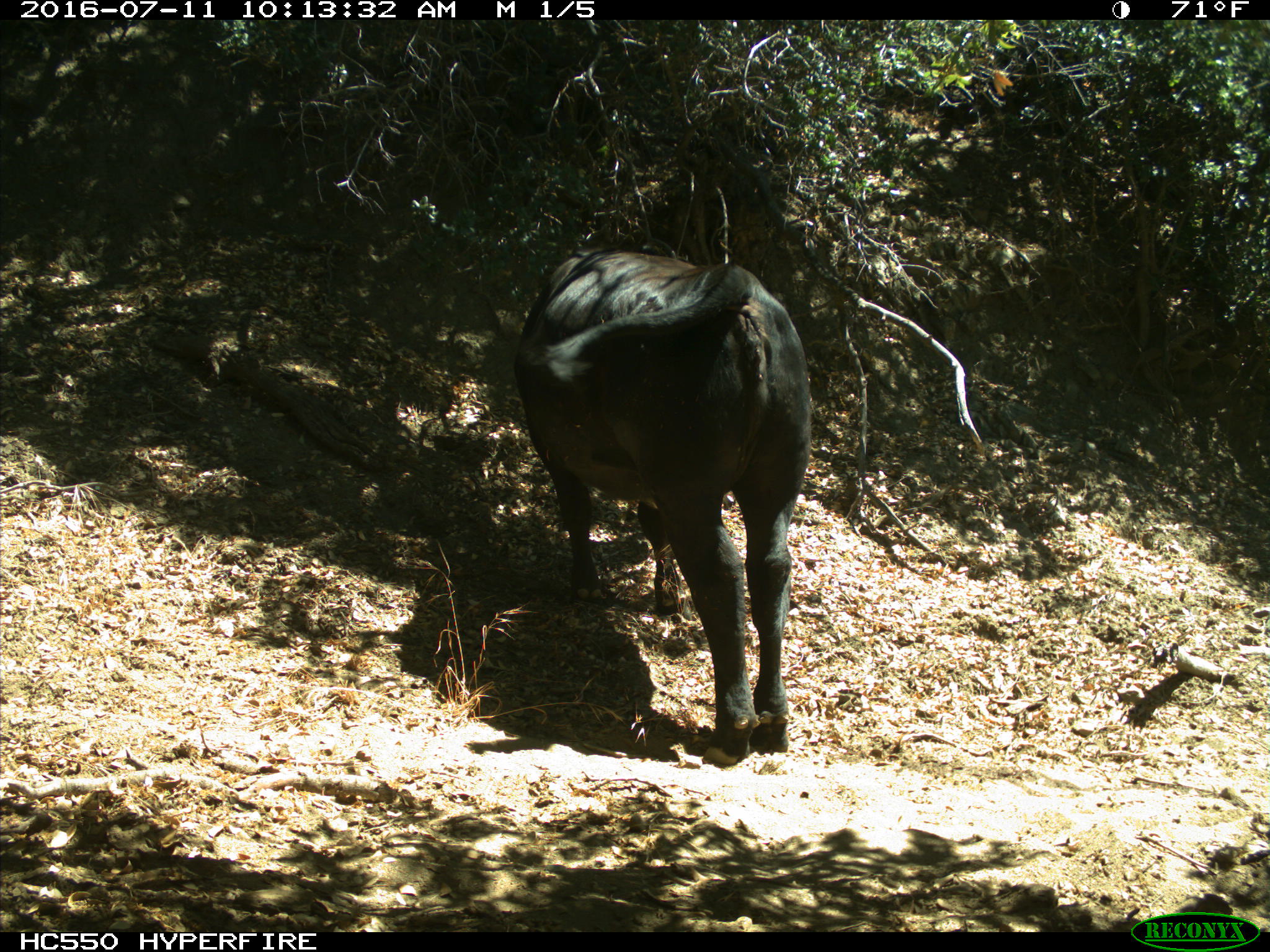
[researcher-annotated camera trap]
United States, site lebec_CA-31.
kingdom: Animalia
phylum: Chordata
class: Mammalia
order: Artiodactyla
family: Bovidae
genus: Bos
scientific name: Bos taurus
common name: domestic cow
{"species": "Bos taurus (domestic cow)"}